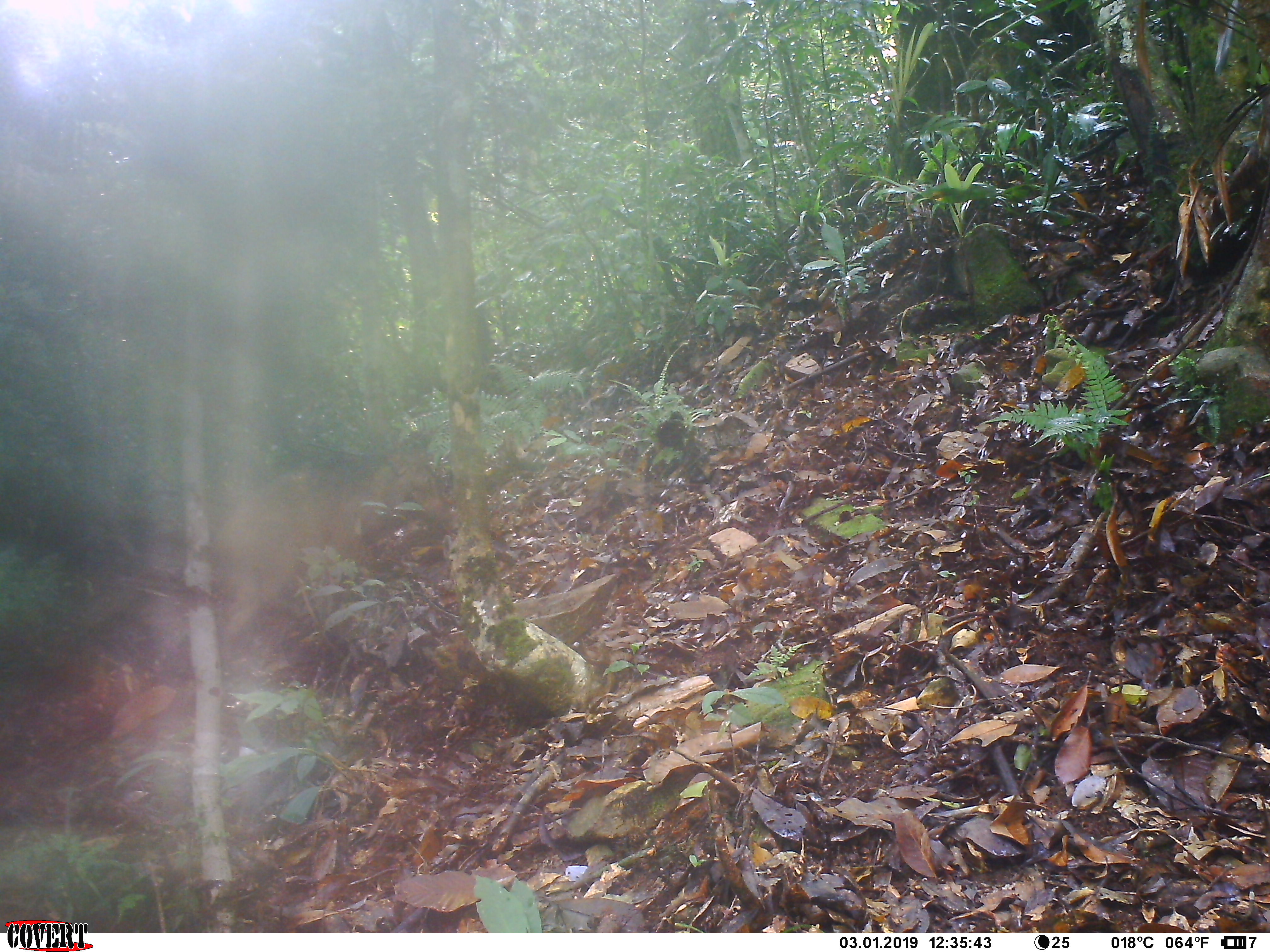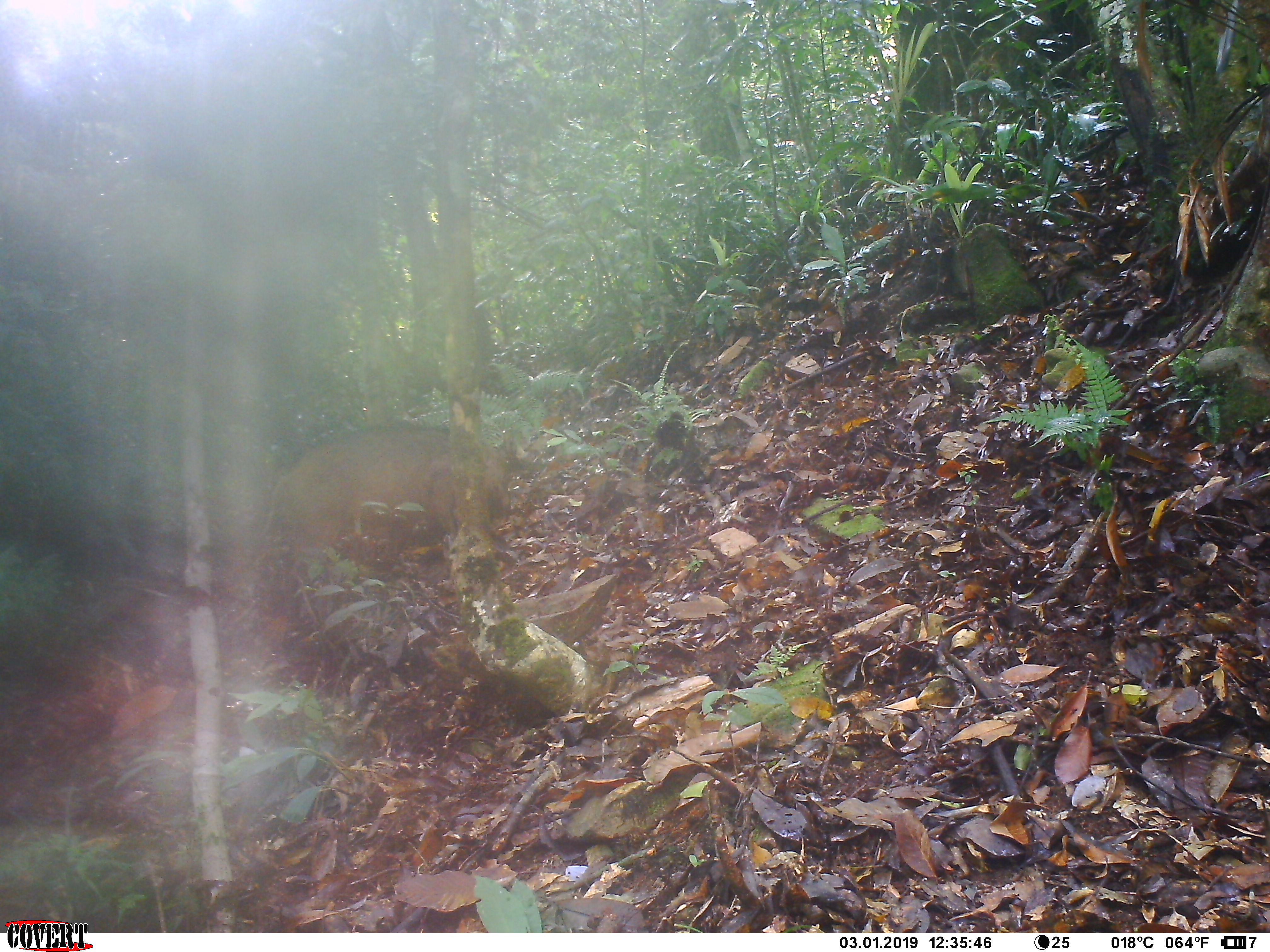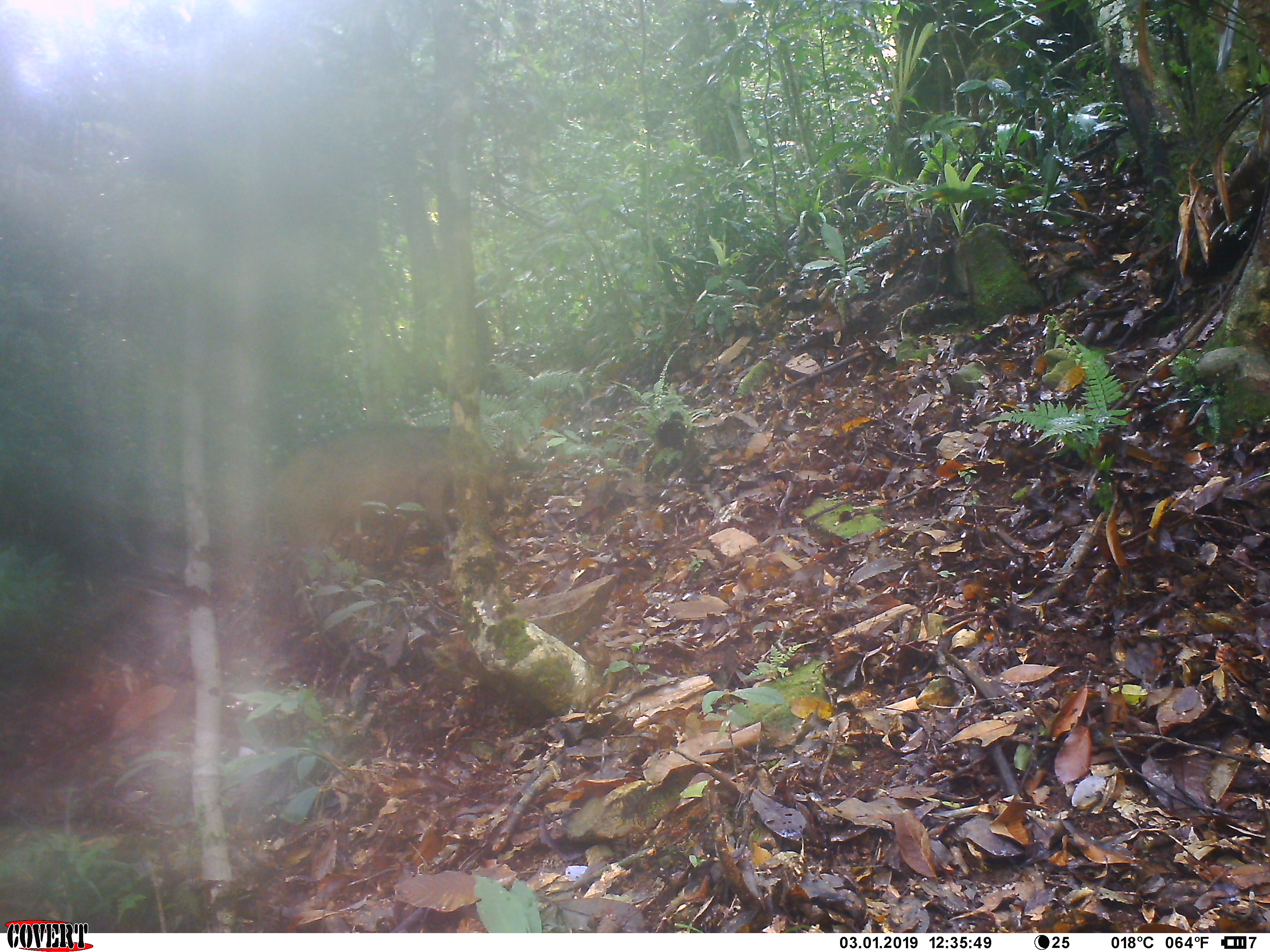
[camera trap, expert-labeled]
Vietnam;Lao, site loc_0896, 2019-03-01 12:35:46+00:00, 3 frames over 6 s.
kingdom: Animalia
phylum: Chordata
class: Mammalia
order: Artiodactyla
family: Suidae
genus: Sus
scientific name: Sus scrofa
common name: eurasian wild pig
Eurasian wild pig (Sus scrofa). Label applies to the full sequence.